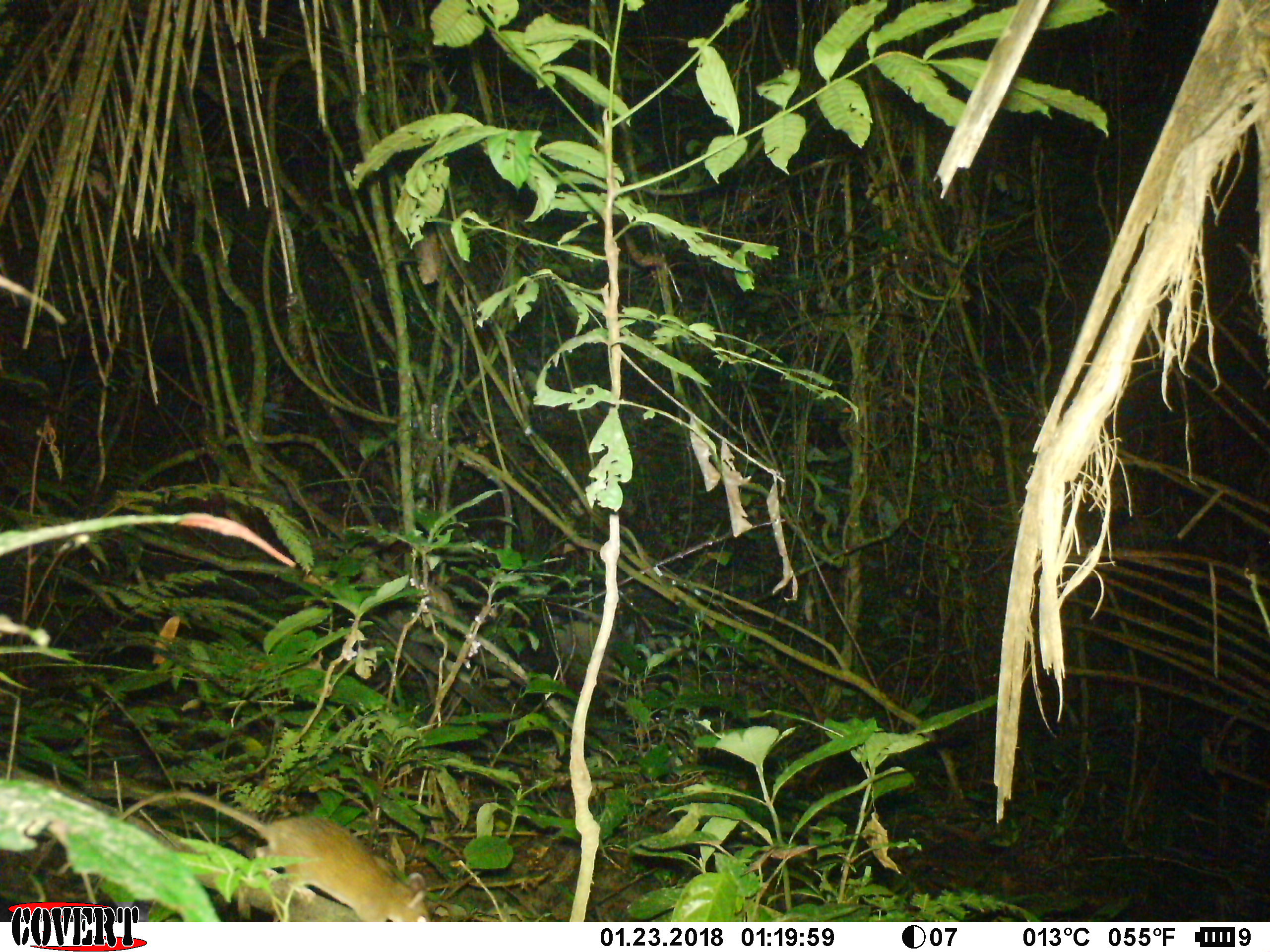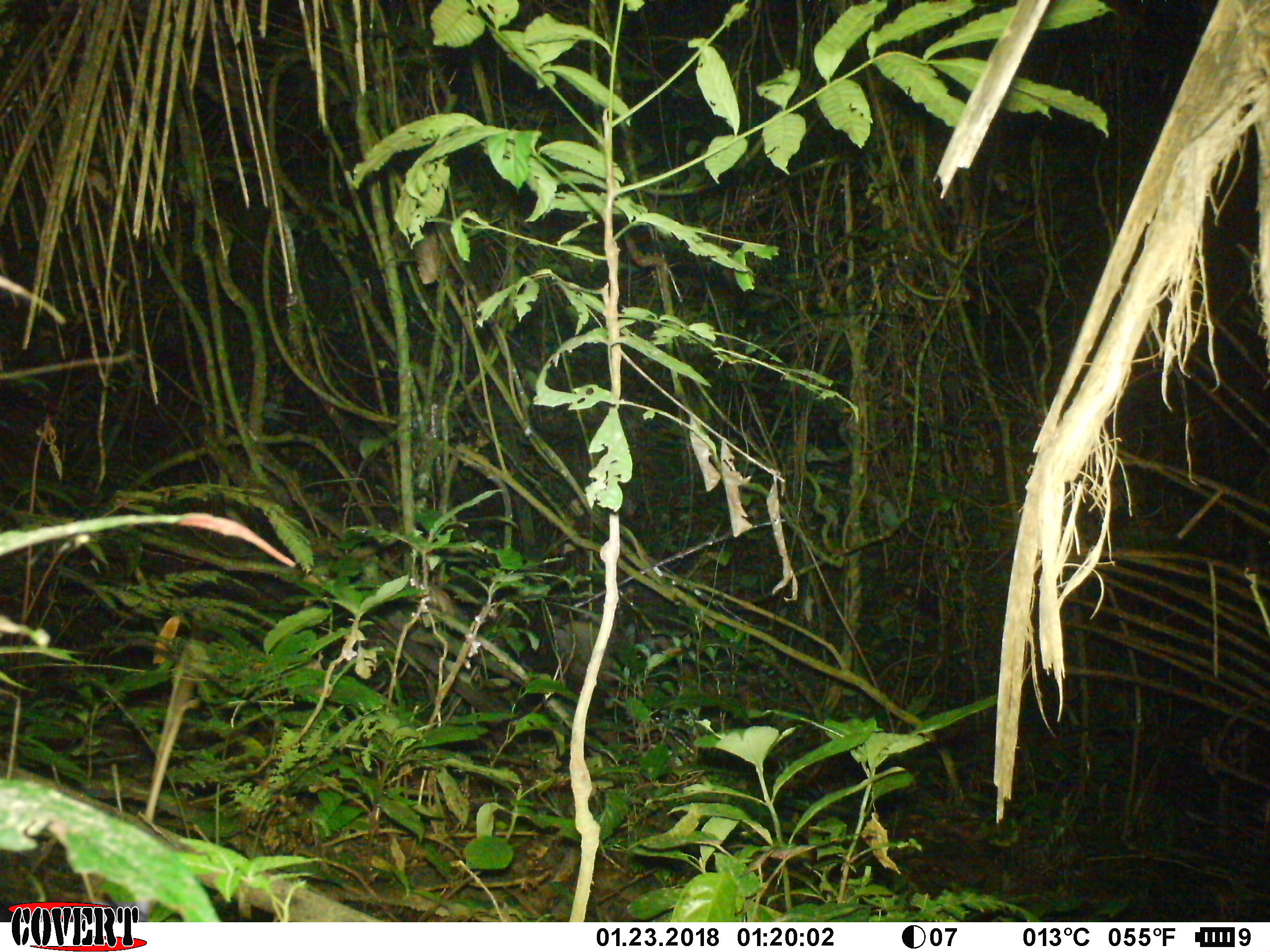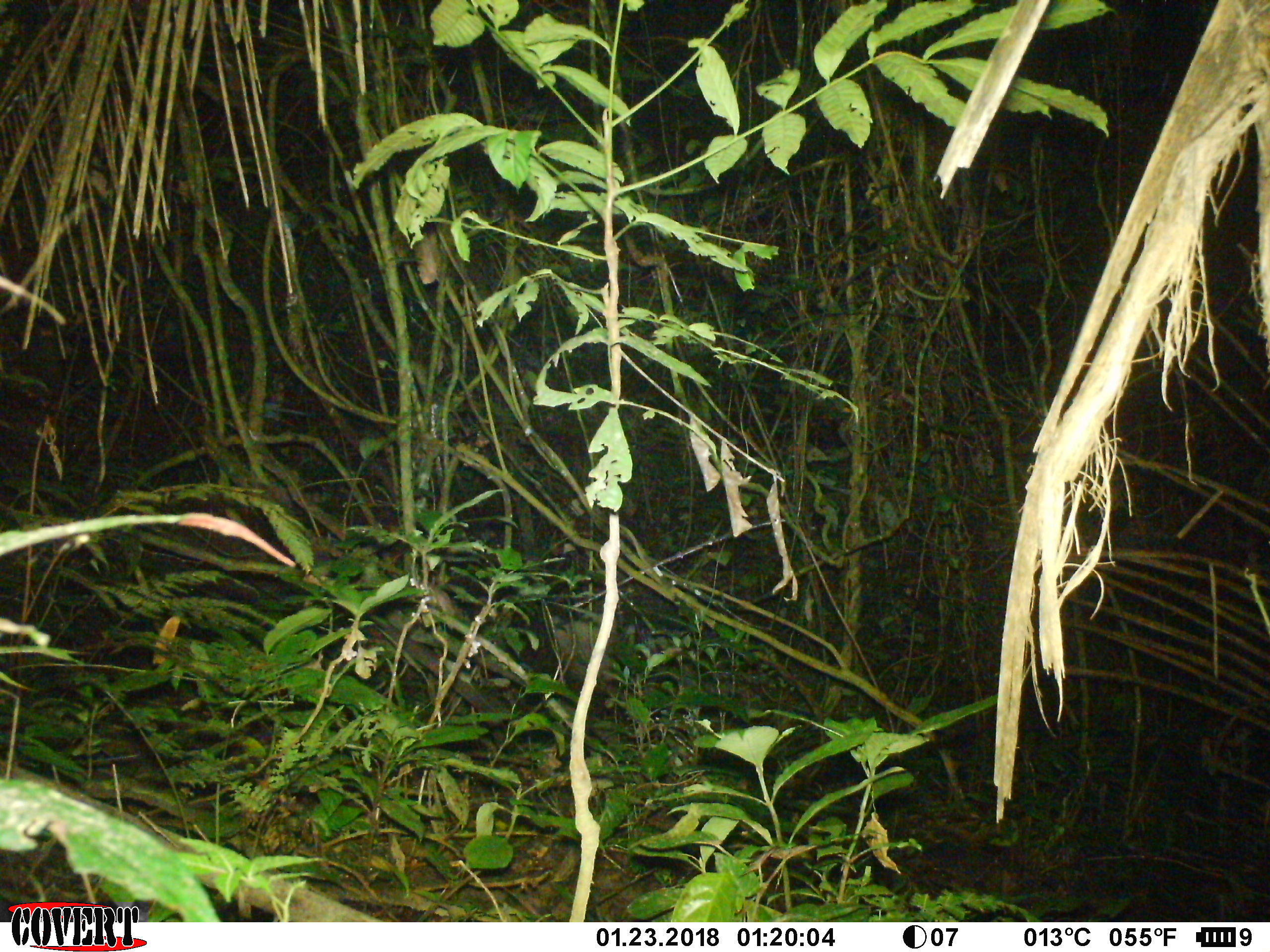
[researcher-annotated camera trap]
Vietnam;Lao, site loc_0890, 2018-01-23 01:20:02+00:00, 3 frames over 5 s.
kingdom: Animalia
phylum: Chordata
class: Mammalia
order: Rodentia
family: Muridae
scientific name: Muridae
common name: old-world mice and rats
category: unidentified murid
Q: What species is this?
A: Unidentified murid (old-world mice and rats) (Muridae).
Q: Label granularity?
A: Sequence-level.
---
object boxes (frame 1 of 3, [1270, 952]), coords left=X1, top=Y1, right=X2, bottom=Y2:
unidentified murid: left=117, top=787, right=428, bottom=922